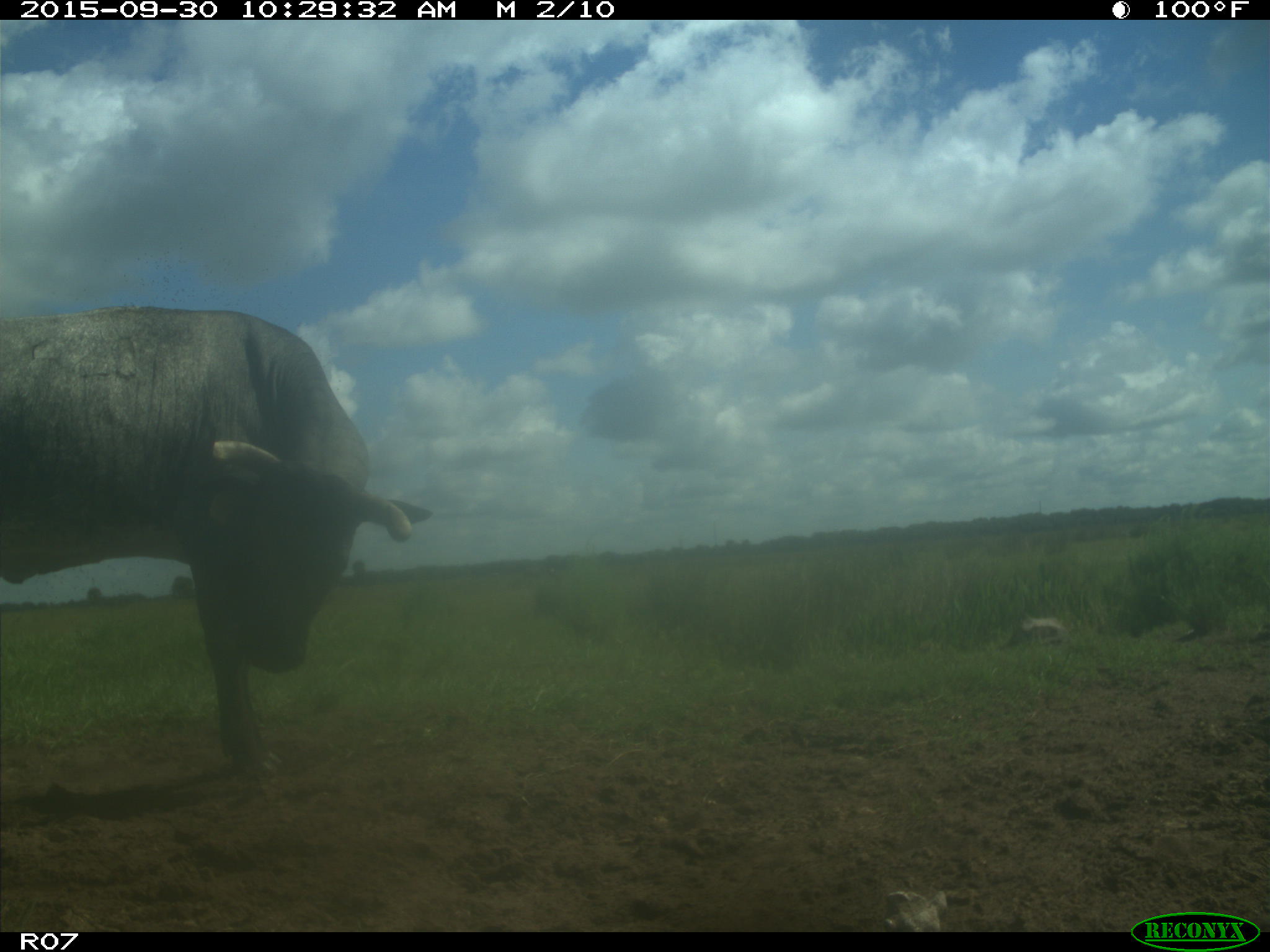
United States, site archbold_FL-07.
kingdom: Animalia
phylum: Chordata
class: Mammalia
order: Artiodactyla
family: Bovidae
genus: Bos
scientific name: Bos taurus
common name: domestic cow